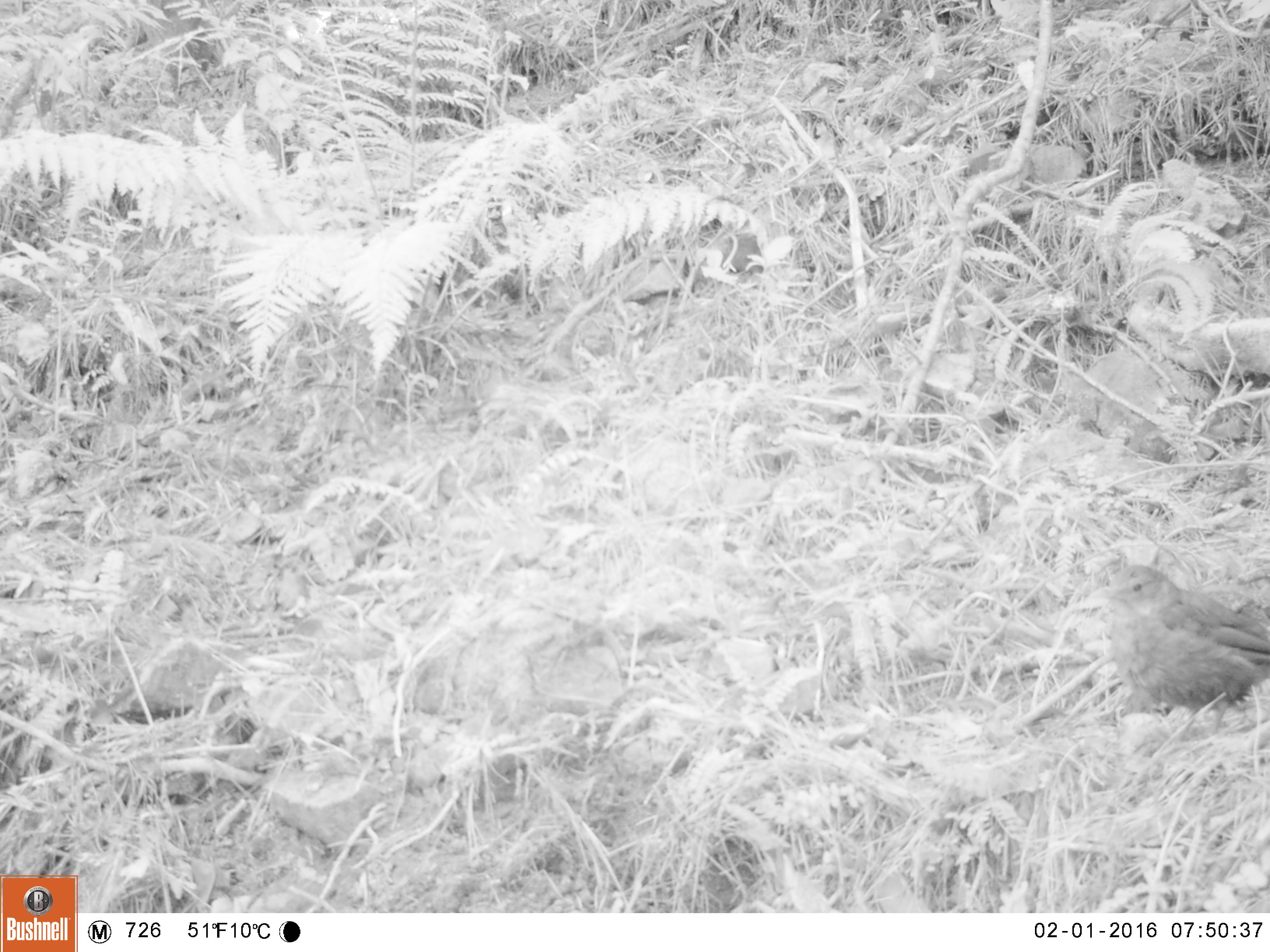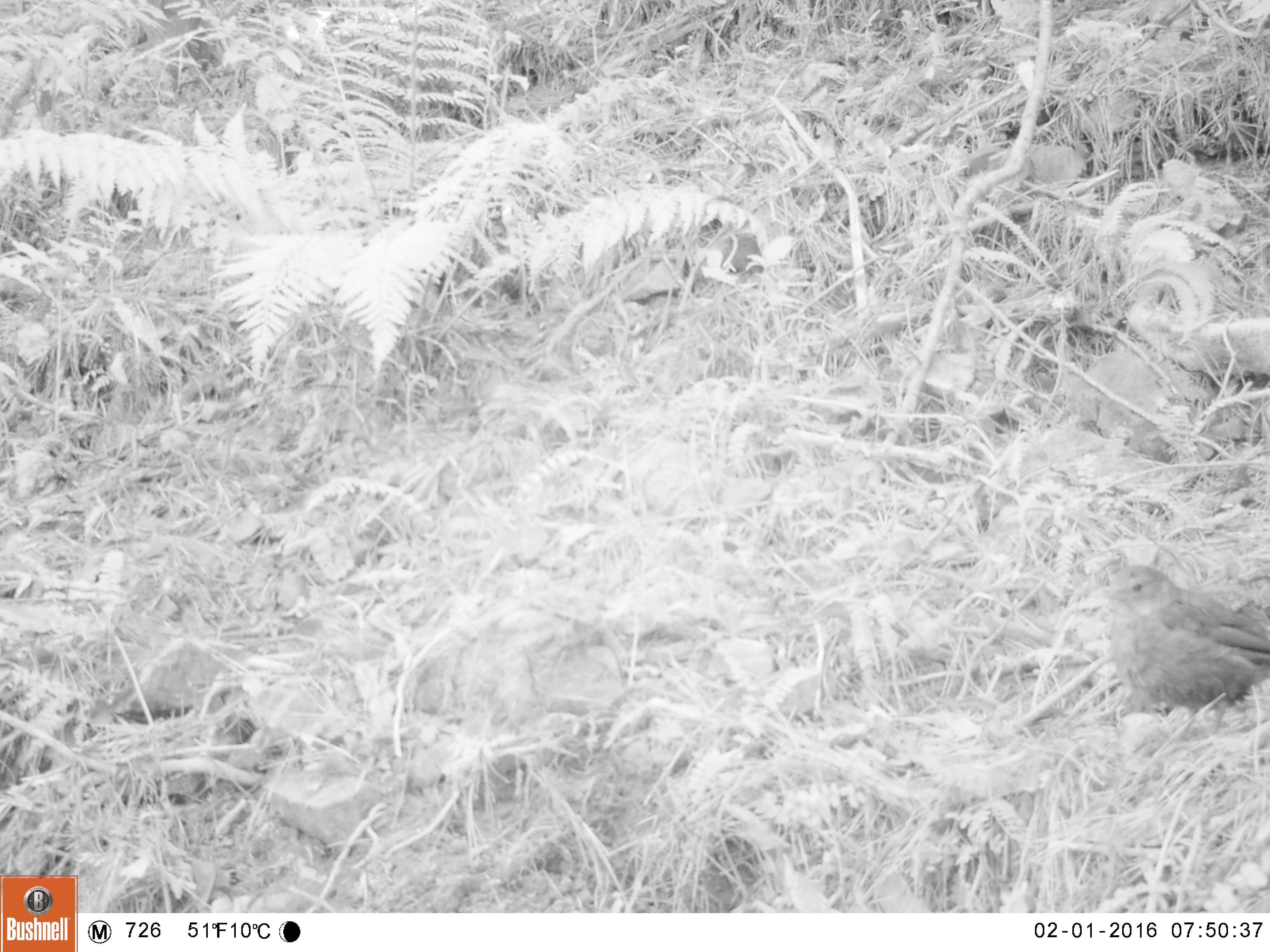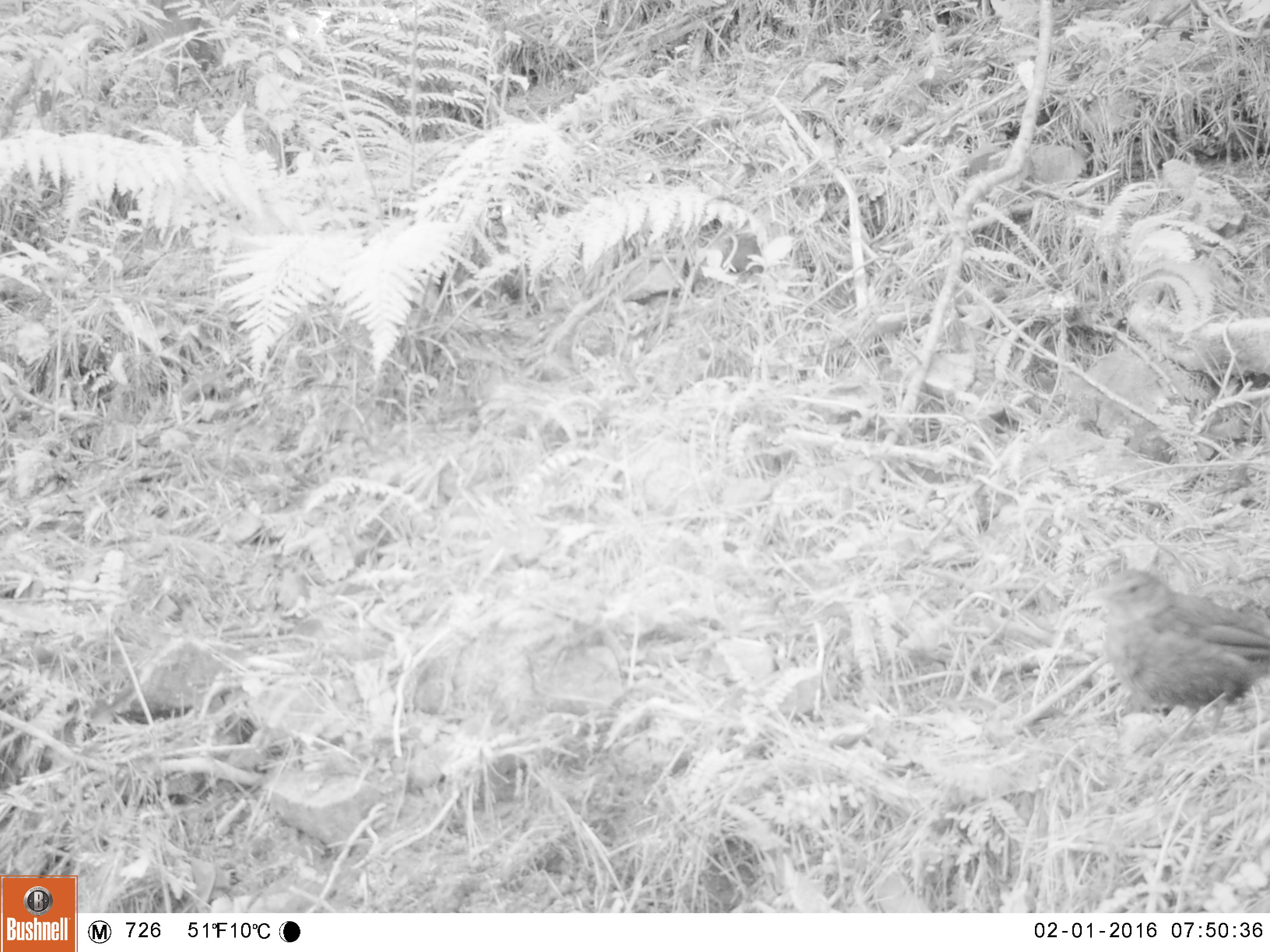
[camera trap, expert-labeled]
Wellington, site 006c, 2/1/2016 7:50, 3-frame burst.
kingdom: Animalia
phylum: Chordata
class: Aves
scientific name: Aves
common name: bird